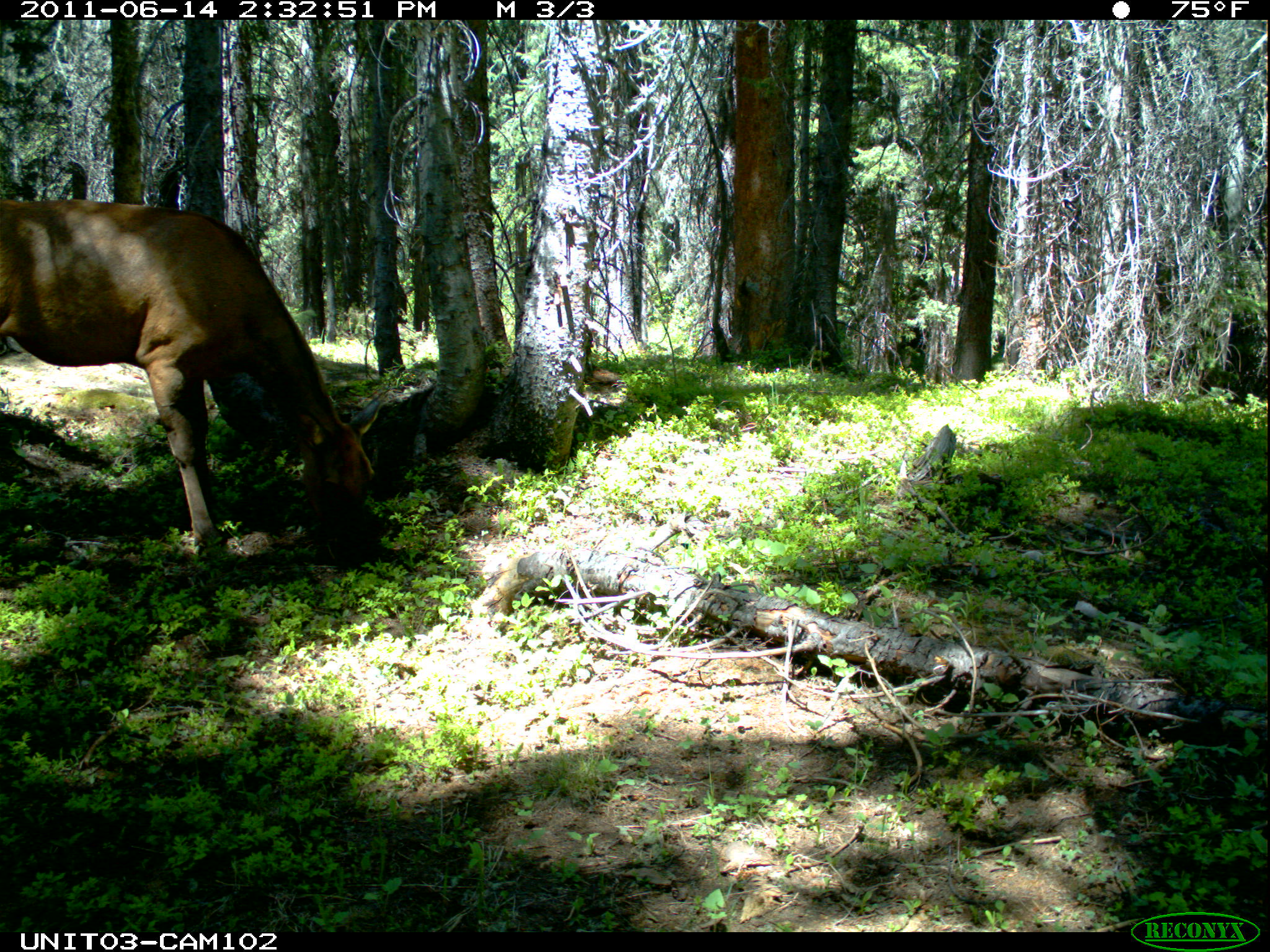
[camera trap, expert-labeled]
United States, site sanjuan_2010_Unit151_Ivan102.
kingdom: Animalia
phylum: Chordata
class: Mammalia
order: Artiodactyla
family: Cervidae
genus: Cervus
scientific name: Cervus elaphus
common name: red deer